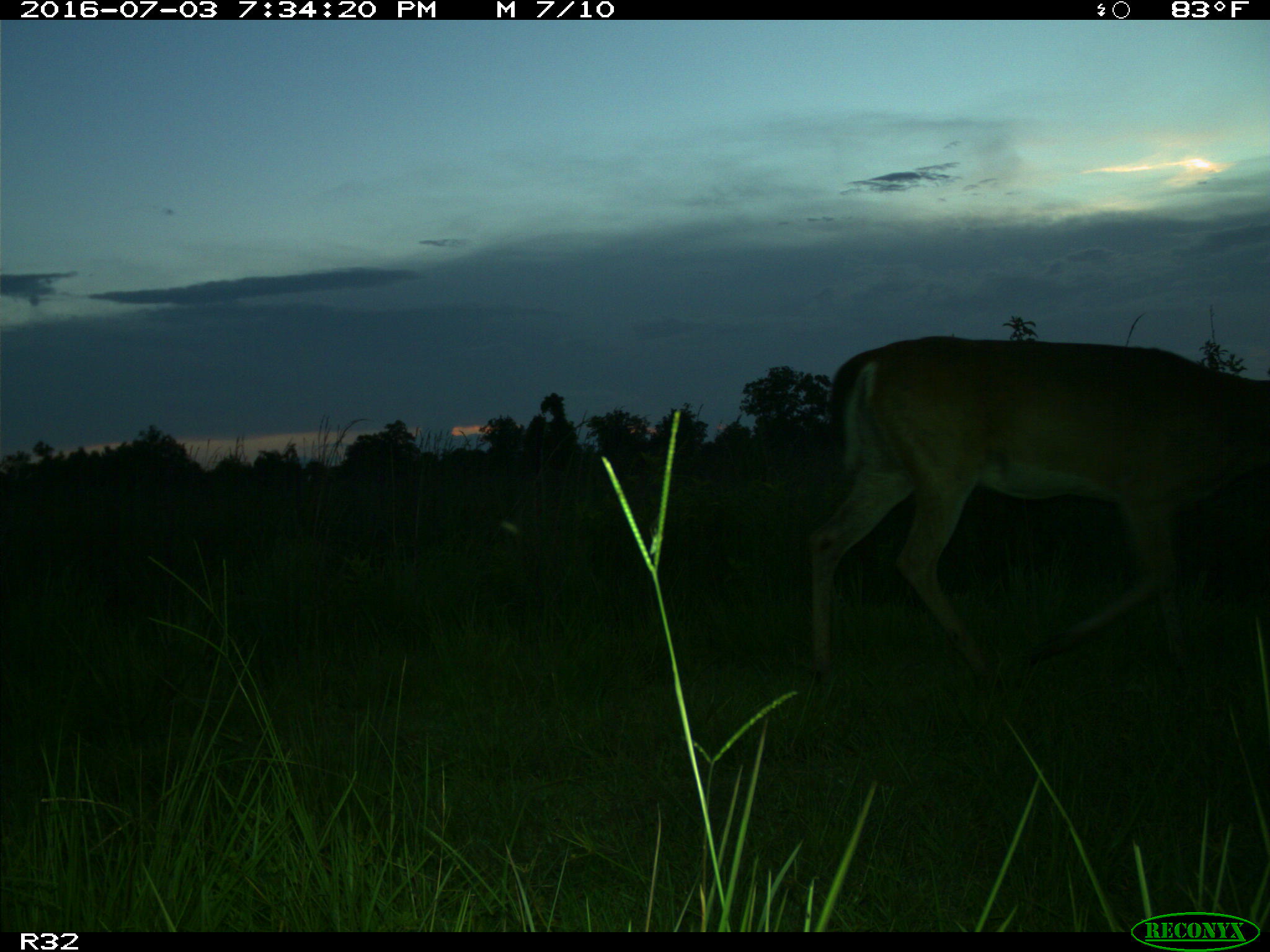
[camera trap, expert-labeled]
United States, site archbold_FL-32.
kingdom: Animalia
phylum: Chordata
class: Mammalia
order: Artiodactyla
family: Cervidae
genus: Odocoileus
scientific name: Odocoileus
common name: deer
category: unidentified deer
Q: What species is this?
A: Unidentified deer (deer) (Odocoileus).